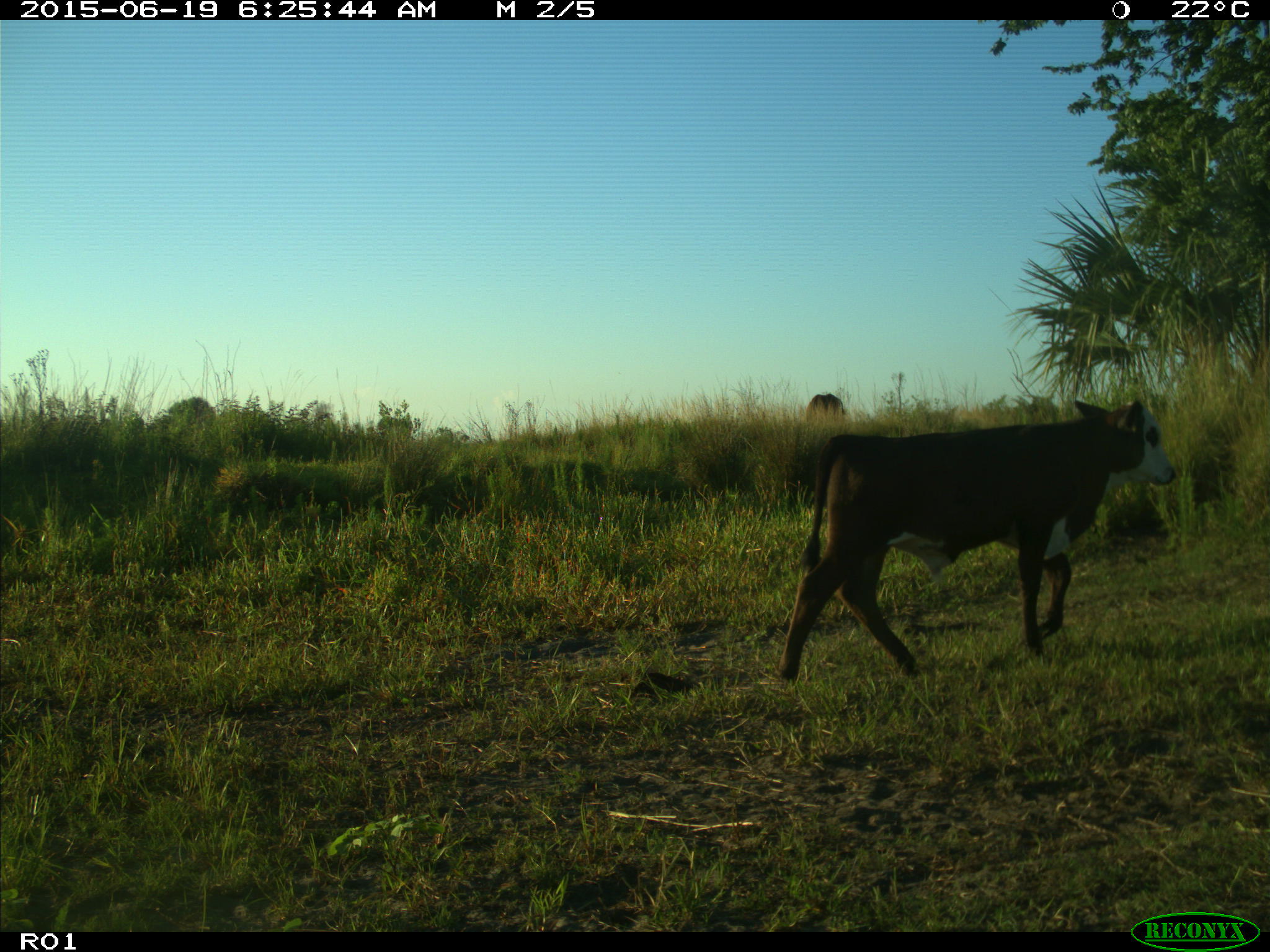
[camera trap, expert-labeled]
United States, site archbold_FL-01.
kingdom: Animalia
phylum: Chordata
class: Mammalia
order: Artiodactyla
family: Bovidae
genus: Bos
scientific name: Bos taurus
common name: domestic cow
Bos taurus (domestic cow).